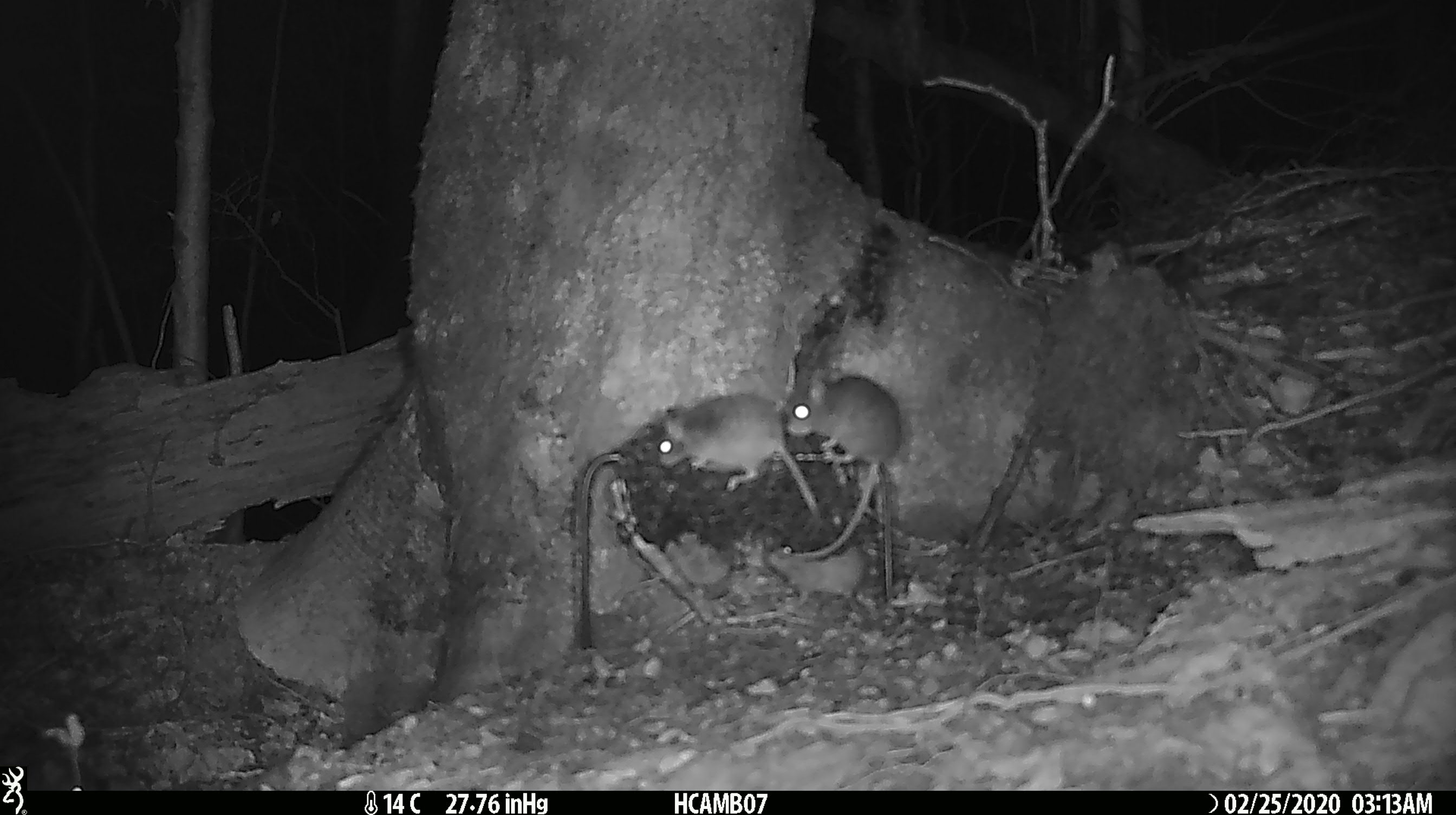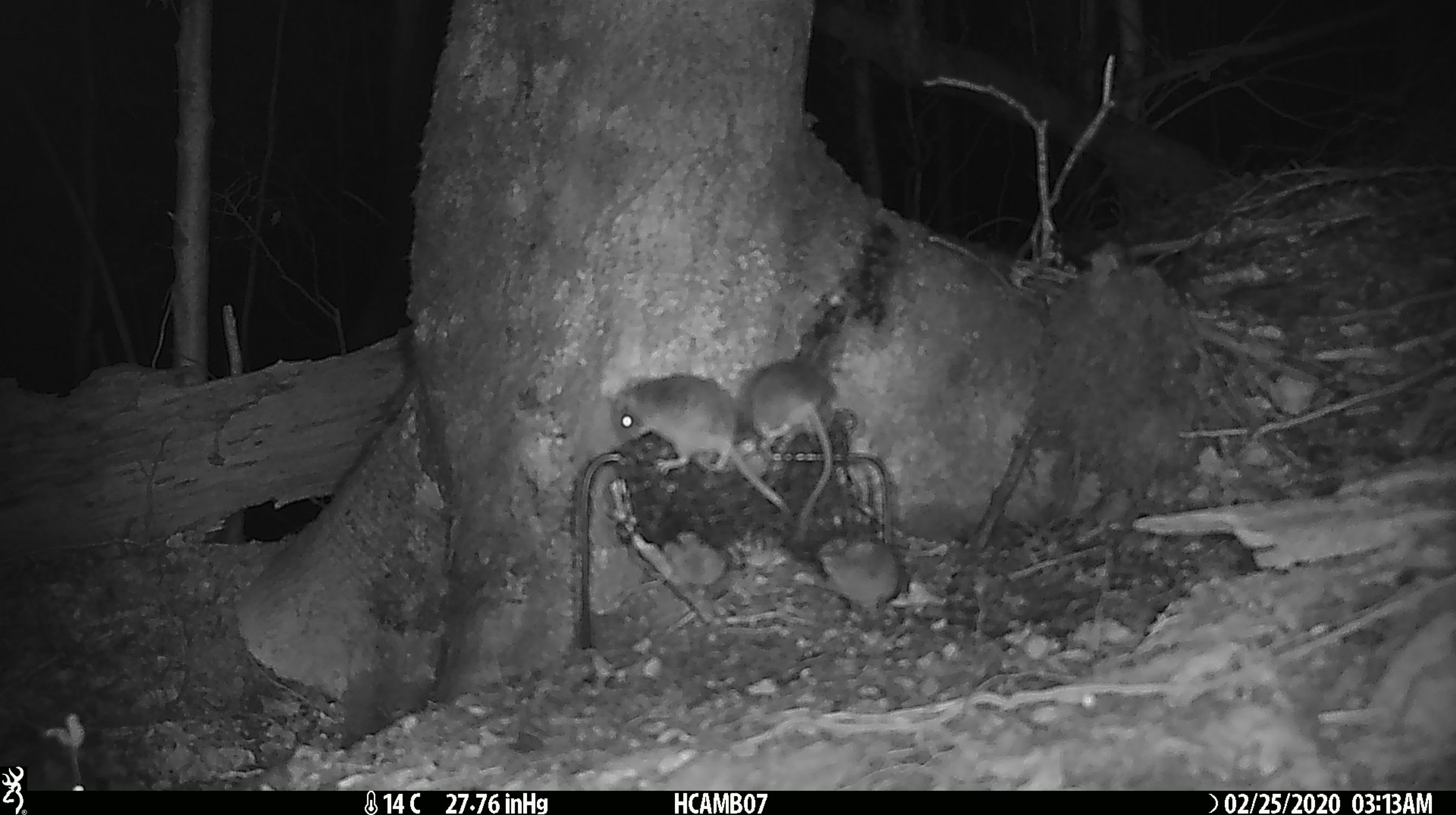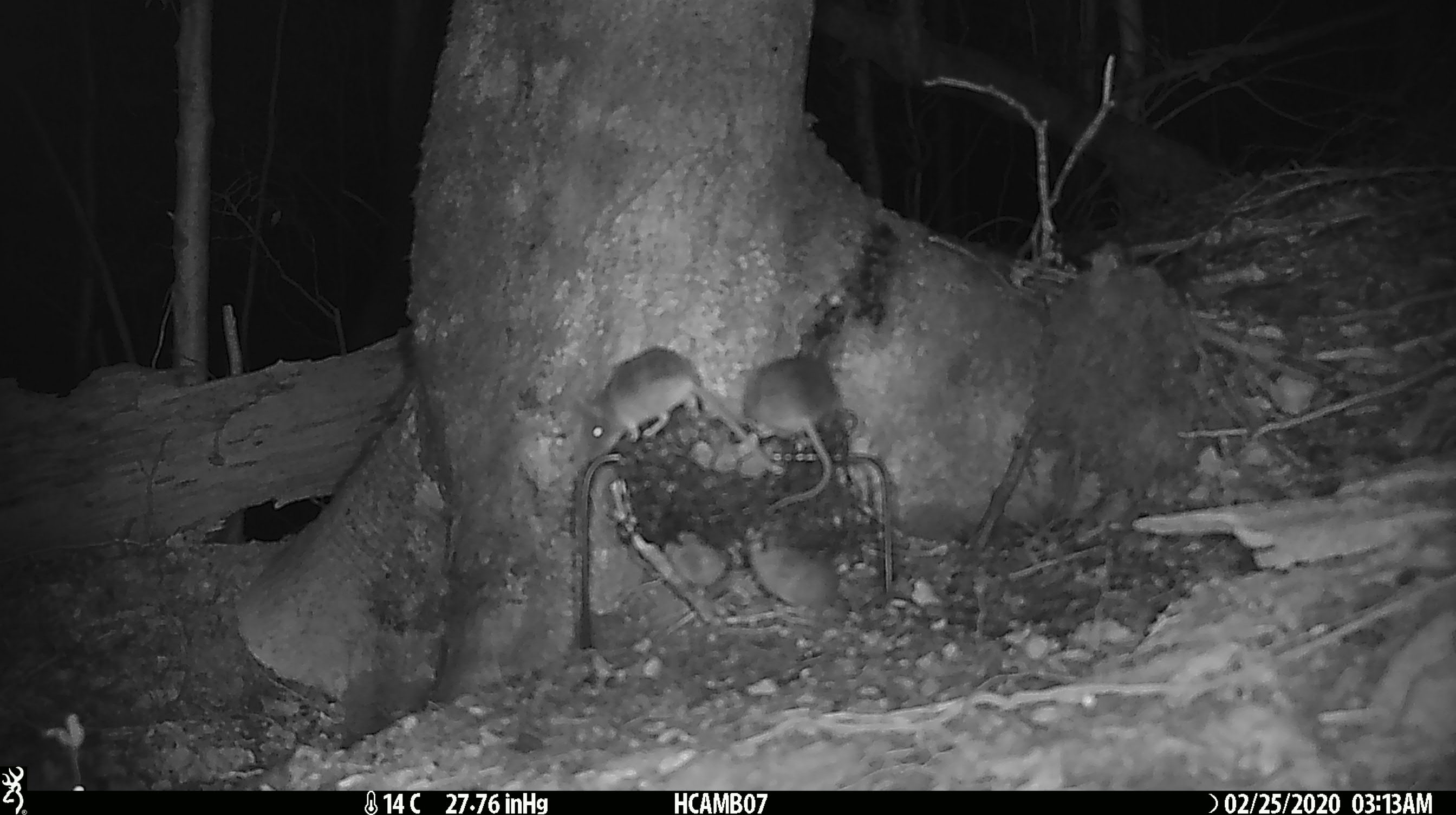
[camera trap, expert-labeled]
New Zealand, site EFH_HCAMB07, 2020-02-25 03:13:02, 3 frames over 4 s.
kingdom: Animalia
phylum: Chordata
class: Mammalia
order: Rodentia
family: Muridae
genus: Mus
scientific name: Mus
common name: mouse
Mouse (Mus).